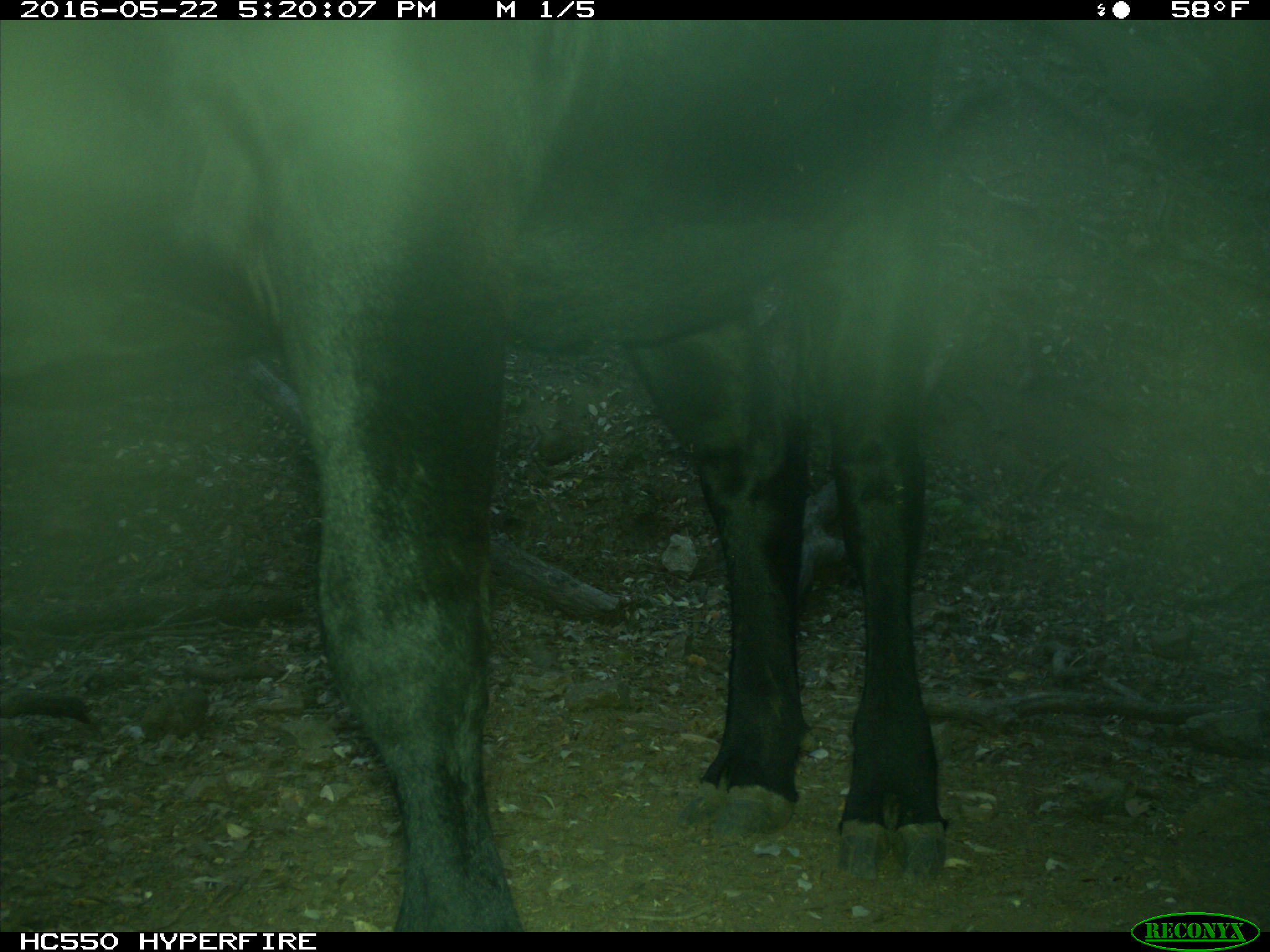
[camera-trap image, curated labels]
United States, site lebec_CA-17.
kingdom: Animalia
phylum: Chordata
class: Mammalia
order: Artiodactyla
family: Bovidae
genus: Bos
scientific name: Bos taurus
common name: domestic cow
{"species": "Bos taurus (domestic cow)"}